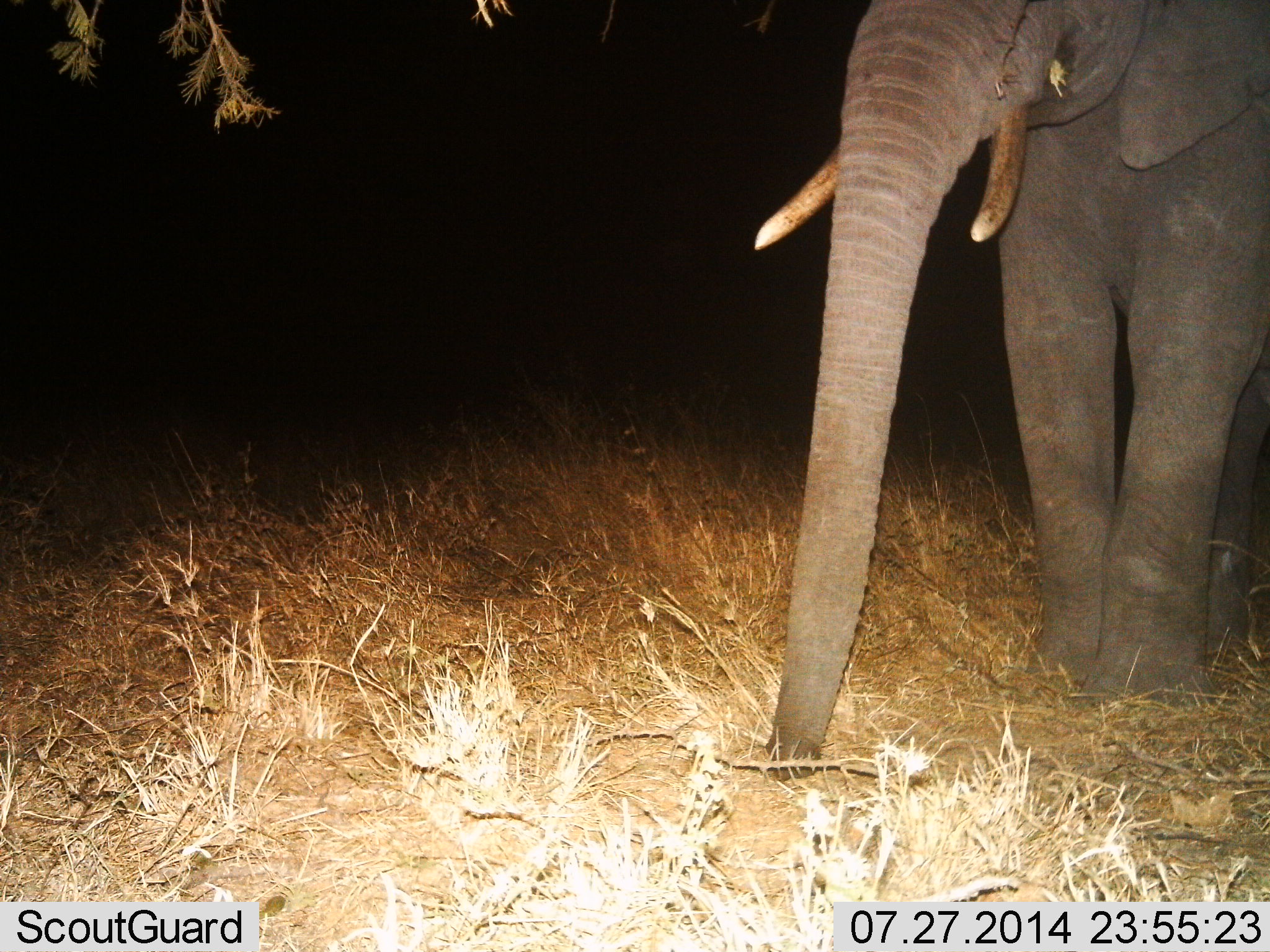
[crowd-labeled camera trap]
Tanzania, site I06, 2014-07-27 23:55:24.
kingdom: Animalia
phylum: Chordata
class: Mammalia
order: Proboscidea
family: Elephantidae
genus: Loxodonta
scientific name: Loxodonta africana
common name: african bush elephant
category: elephant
Elephant (african bush elephant) (Loxodonta africana), count 1. Behavior (volunteer vote fractions): standing 70%, resting 0%, moving 10%, interacting 0%. Young present (vote fraction): 10%. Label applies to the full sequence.